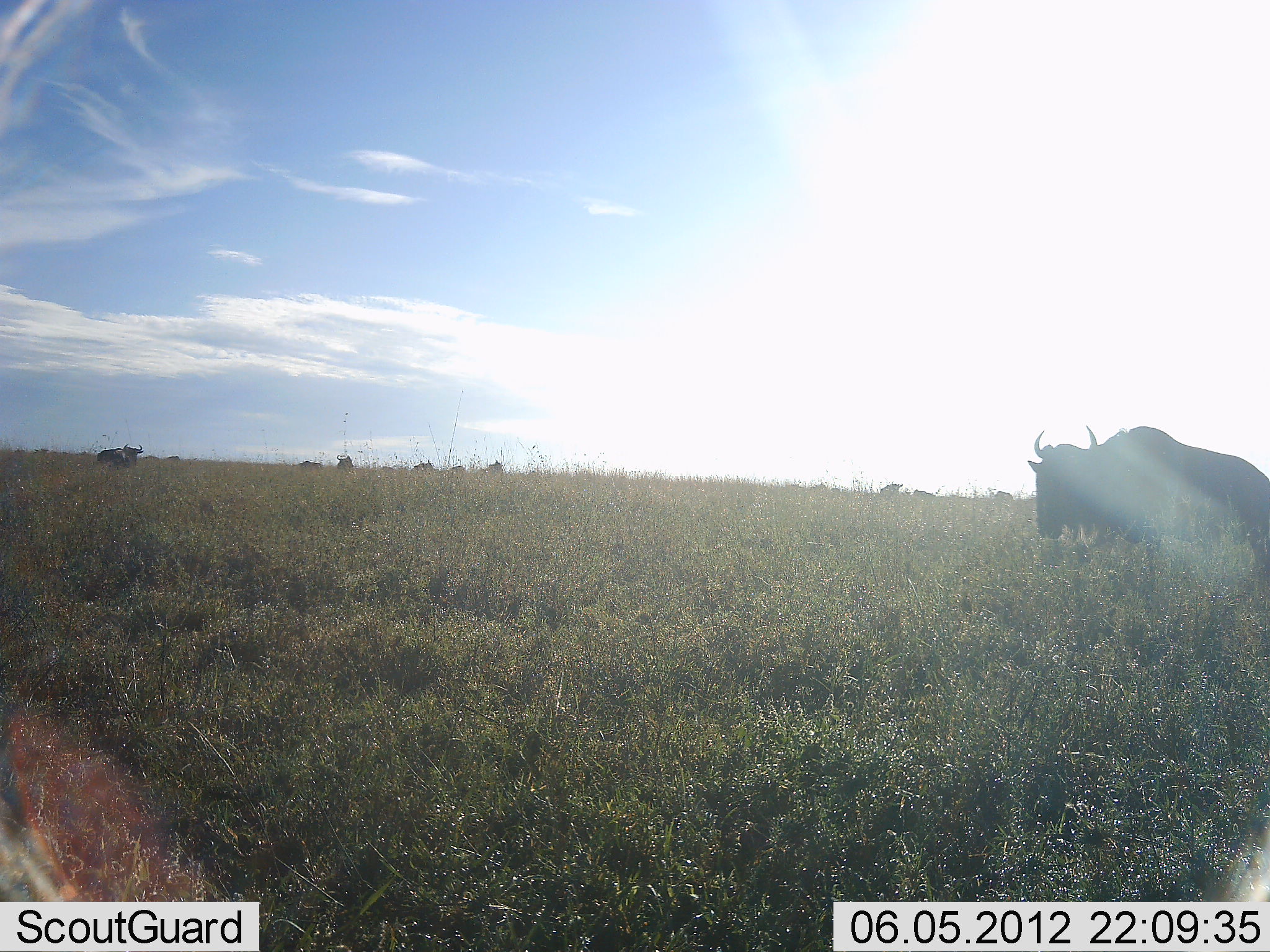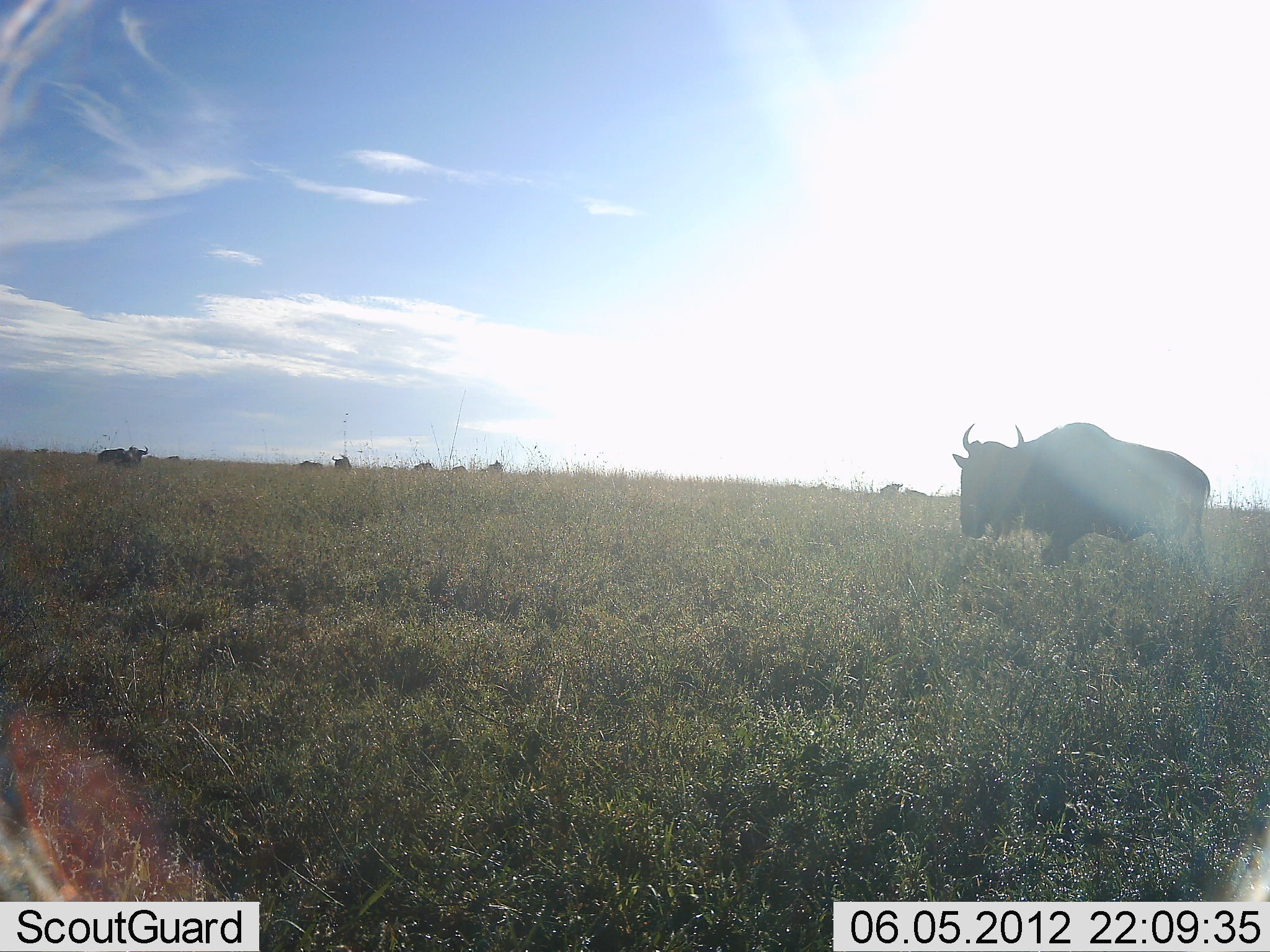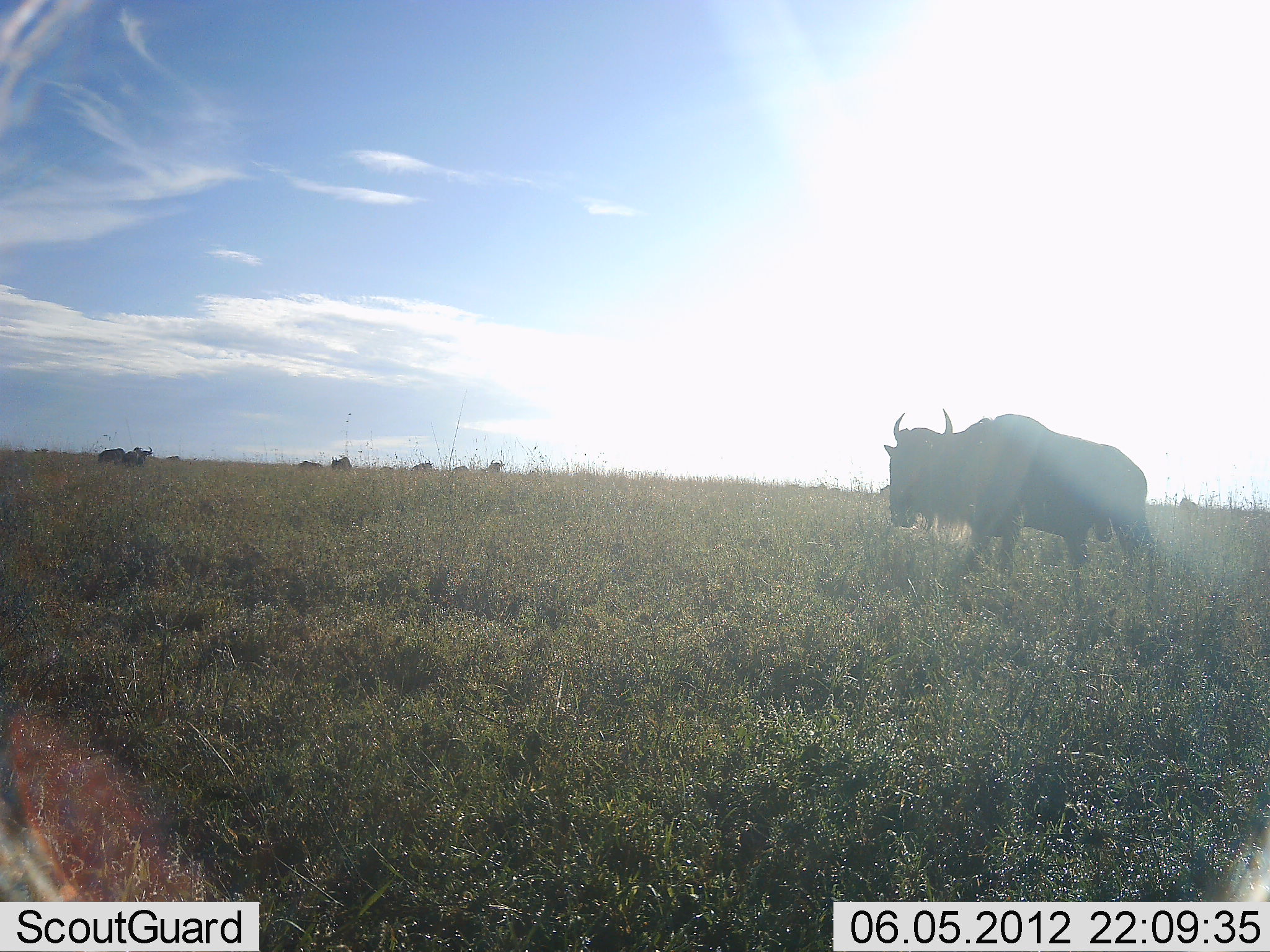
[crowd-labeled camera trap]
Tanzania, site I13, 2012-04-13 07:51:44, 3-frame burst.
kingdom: Animalia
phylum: Chordata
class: Mammalia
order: Artiodactyla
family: Bovidae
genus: Connochaetes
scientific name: Connochaetes taurinus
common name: blue wildebeest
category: wildebeest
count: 10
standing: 50%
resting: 8%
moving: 100%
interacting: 0%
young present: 0%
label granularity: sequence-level